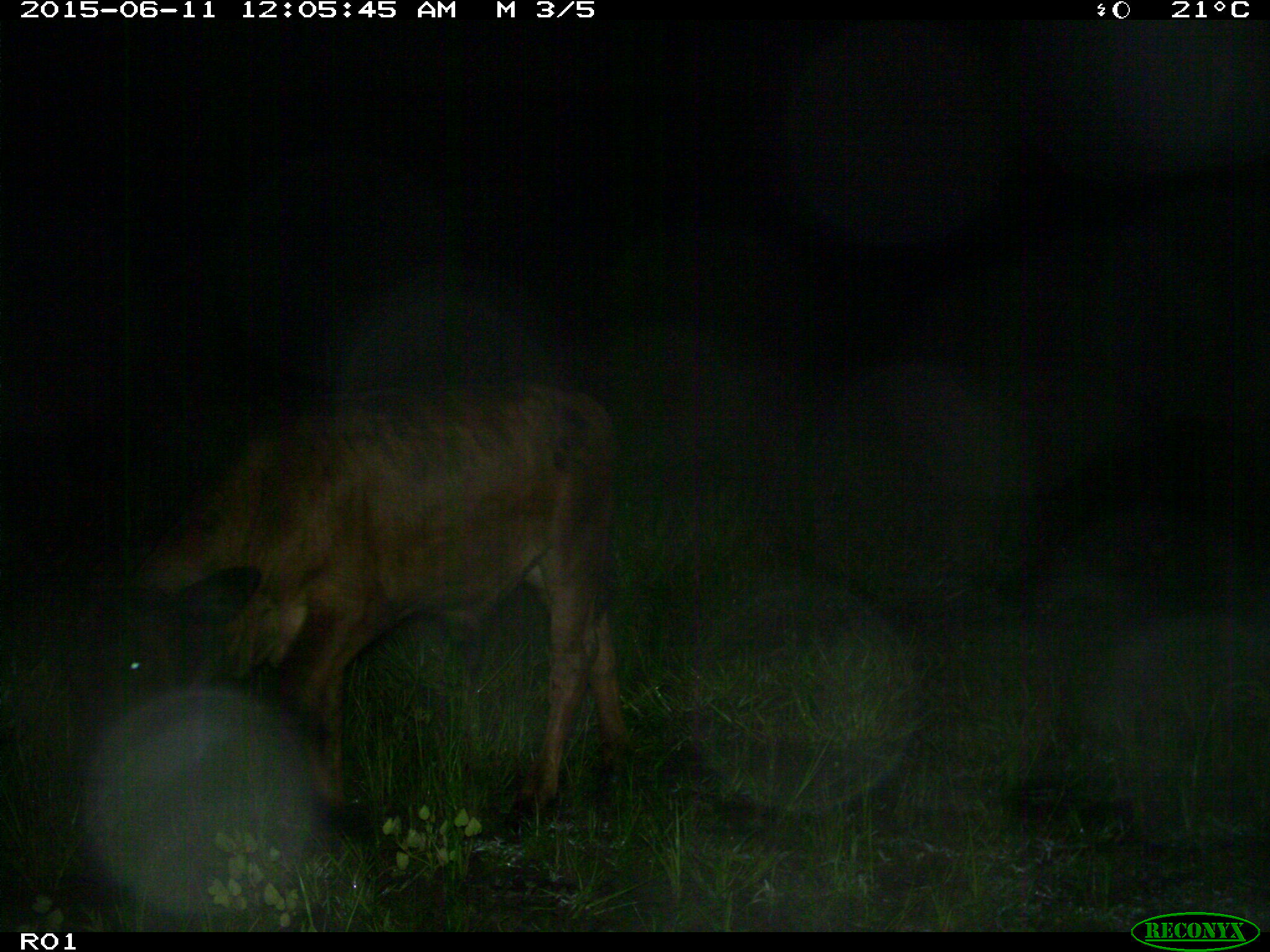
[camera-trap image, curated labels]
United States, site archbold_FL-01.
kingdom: Animalia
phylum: Chordata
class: Mammalia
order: Artiodactyla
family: Bovidae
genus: Bos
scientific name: Bos taurus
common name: domestic cow